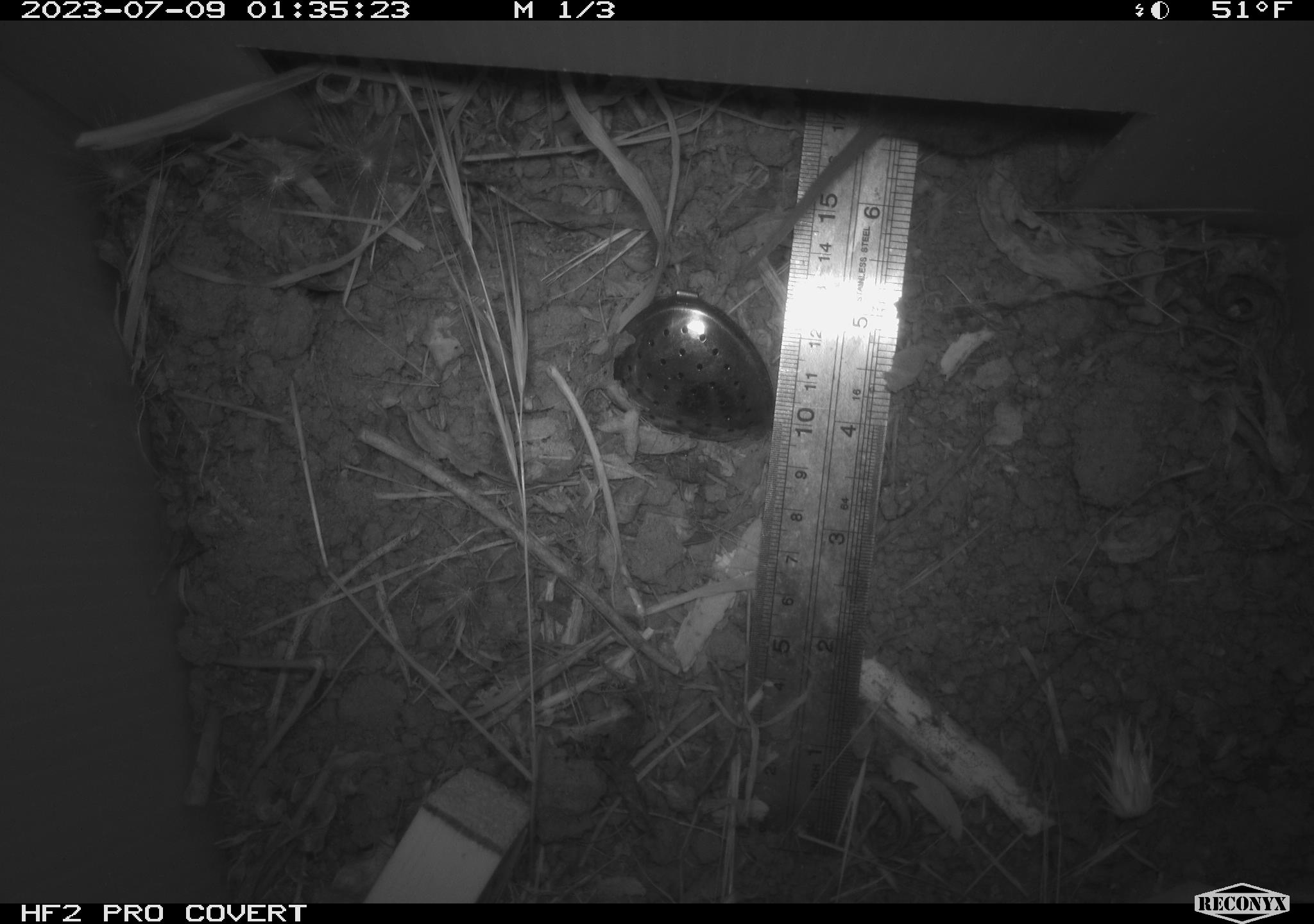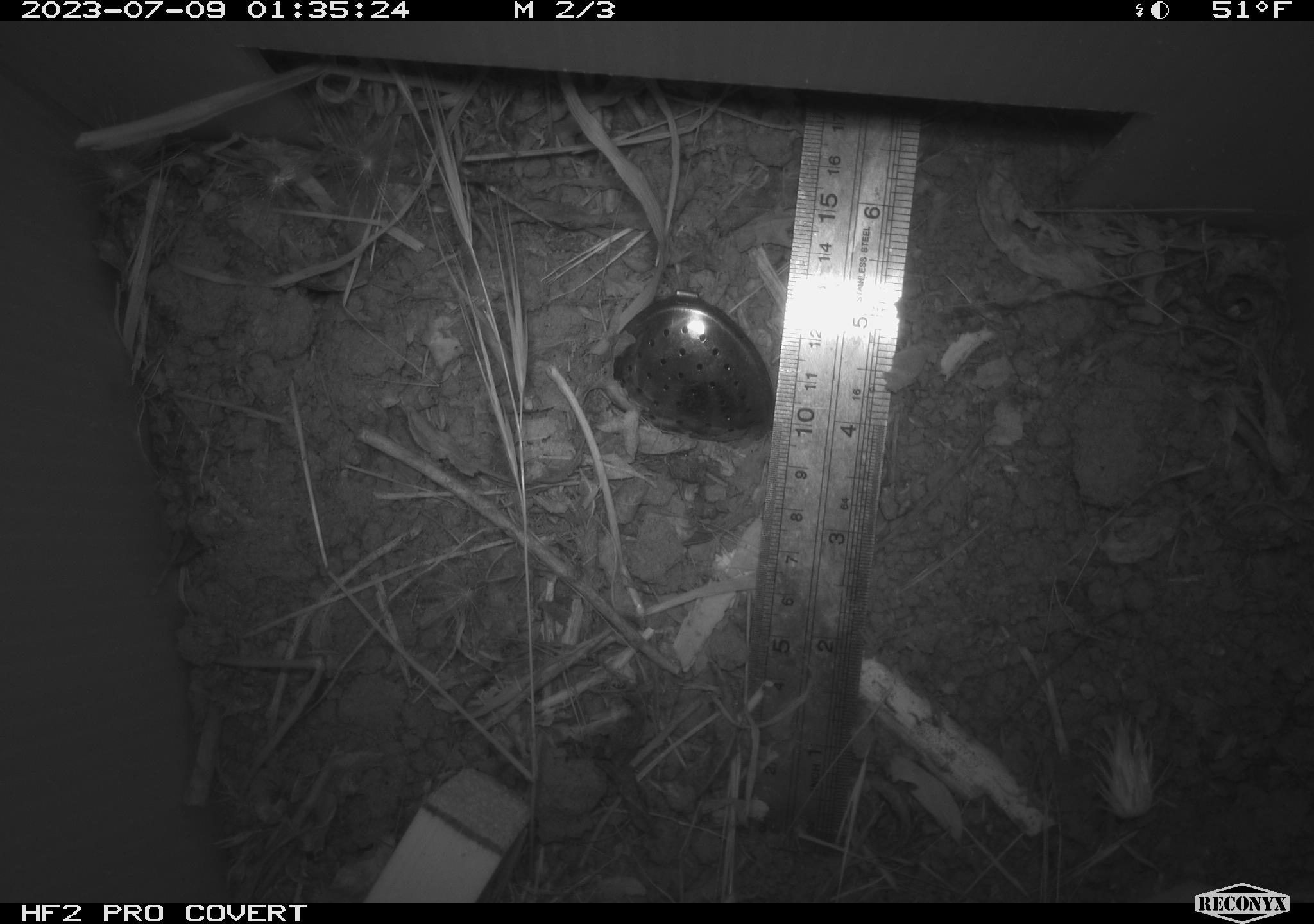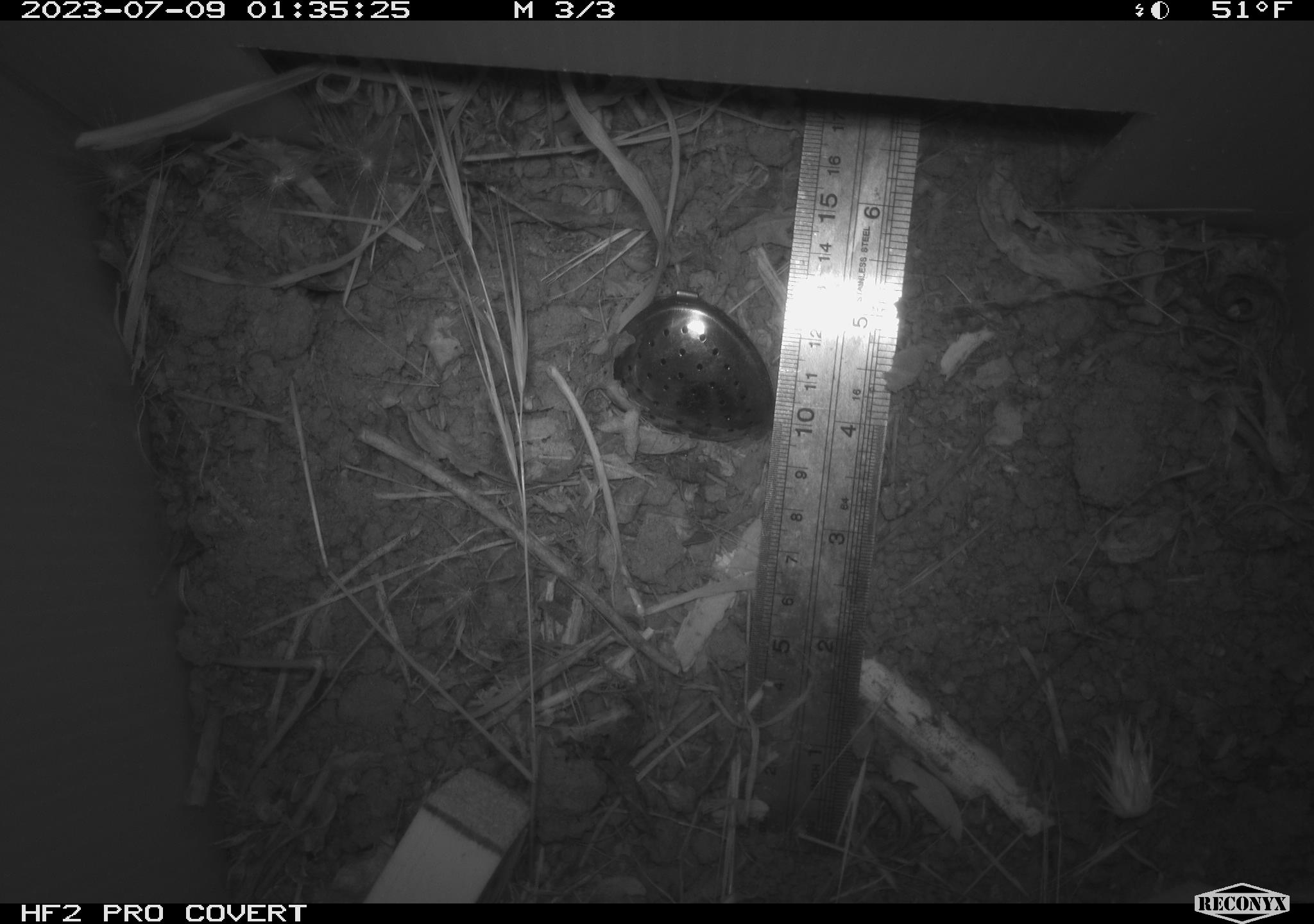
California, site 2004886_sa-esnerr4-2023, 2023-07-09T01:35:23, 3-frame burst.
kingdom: Animalia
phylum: Chordata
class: Mammalia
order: Rodentia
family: Cricetidae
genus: Microtus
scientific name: Microtus californicus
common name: california vole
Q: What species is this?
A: California vole (Microtus californicus).